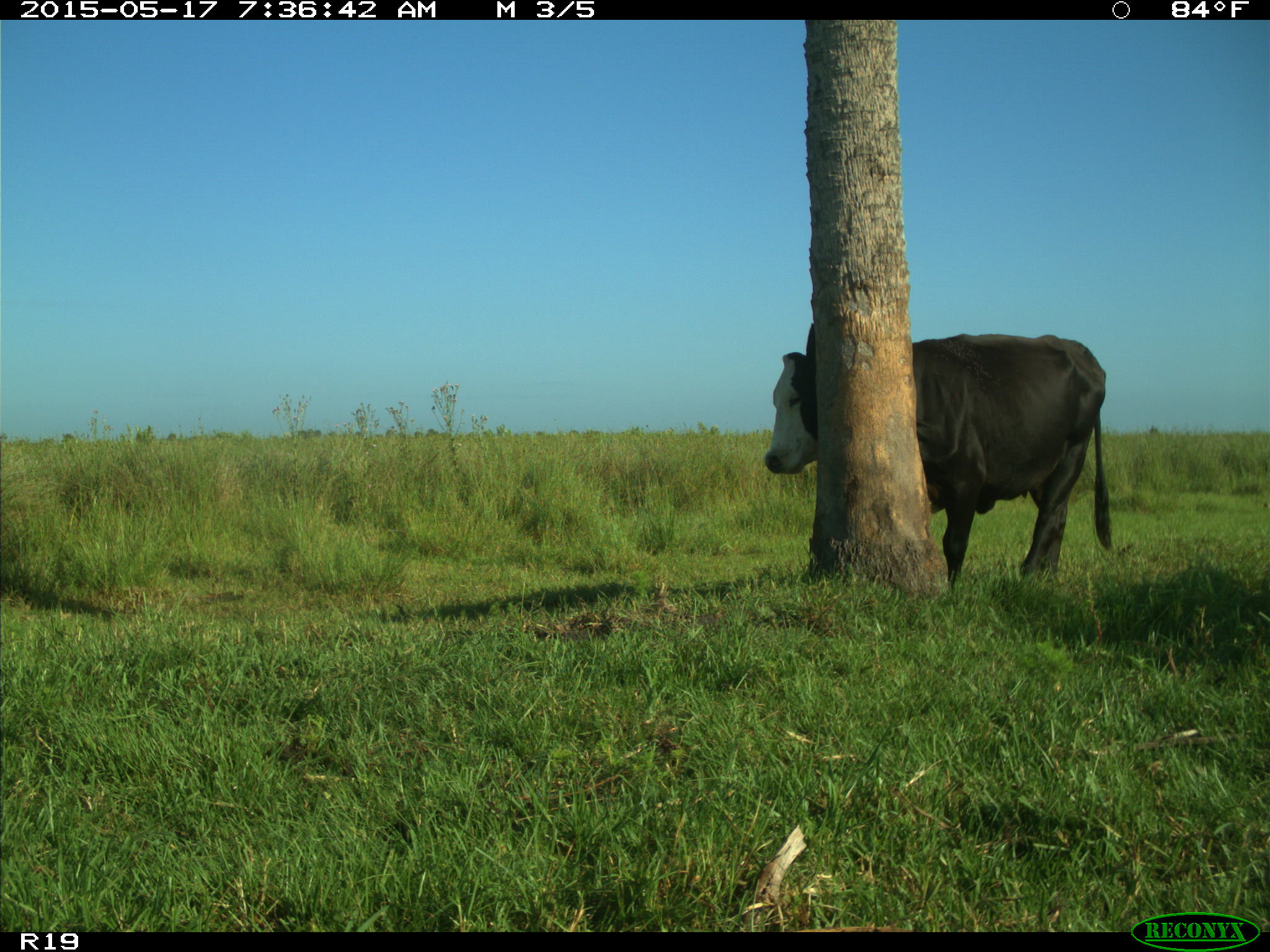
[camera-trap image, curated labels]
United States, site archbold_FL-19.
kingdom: Animalia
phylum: Chordata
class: Mammalia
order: Artiodactyla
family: Bovidae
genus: Bos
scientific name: Bos taurus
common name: domestic cow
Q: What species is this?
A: Bos taurus (domestic cow).